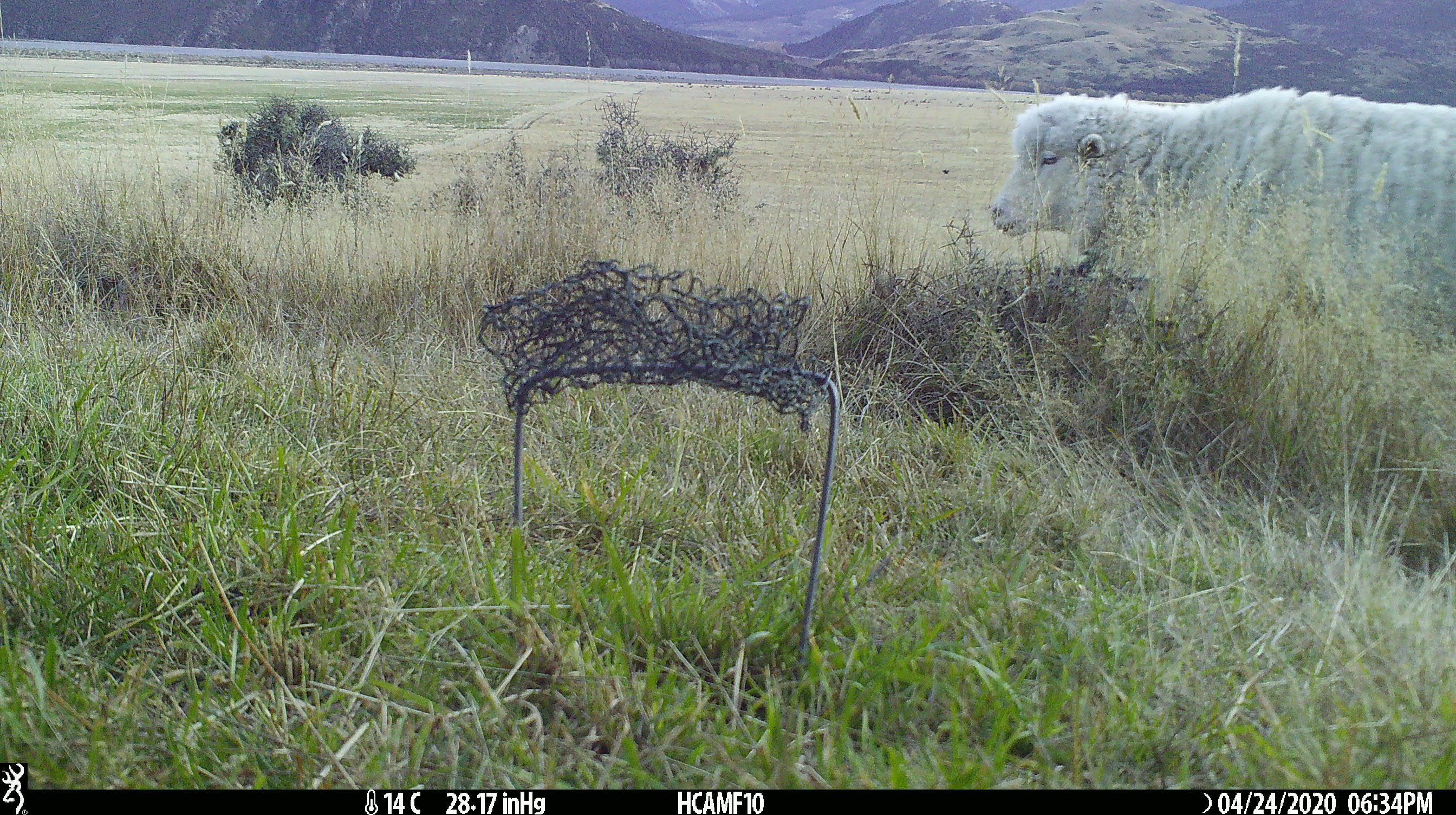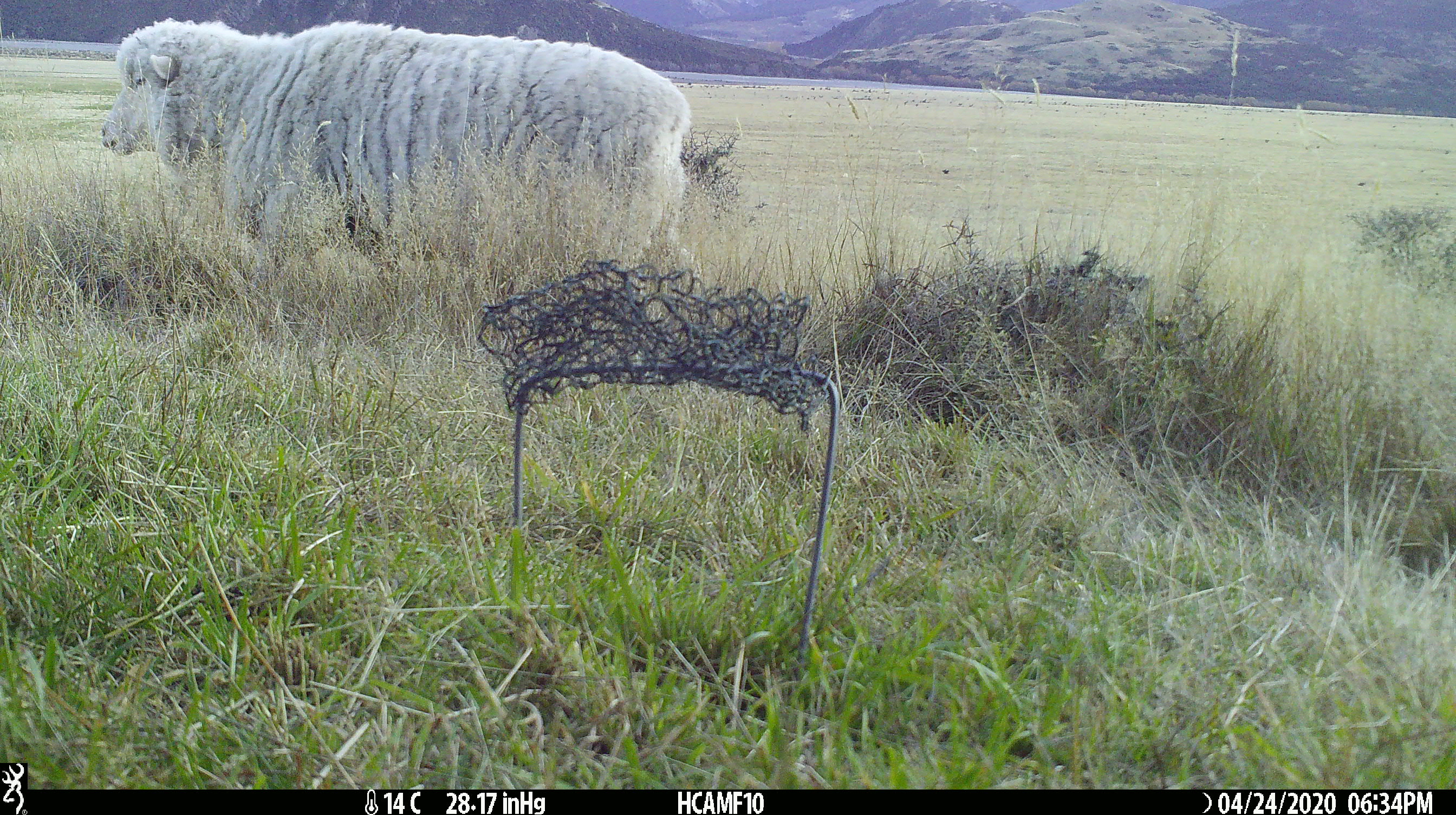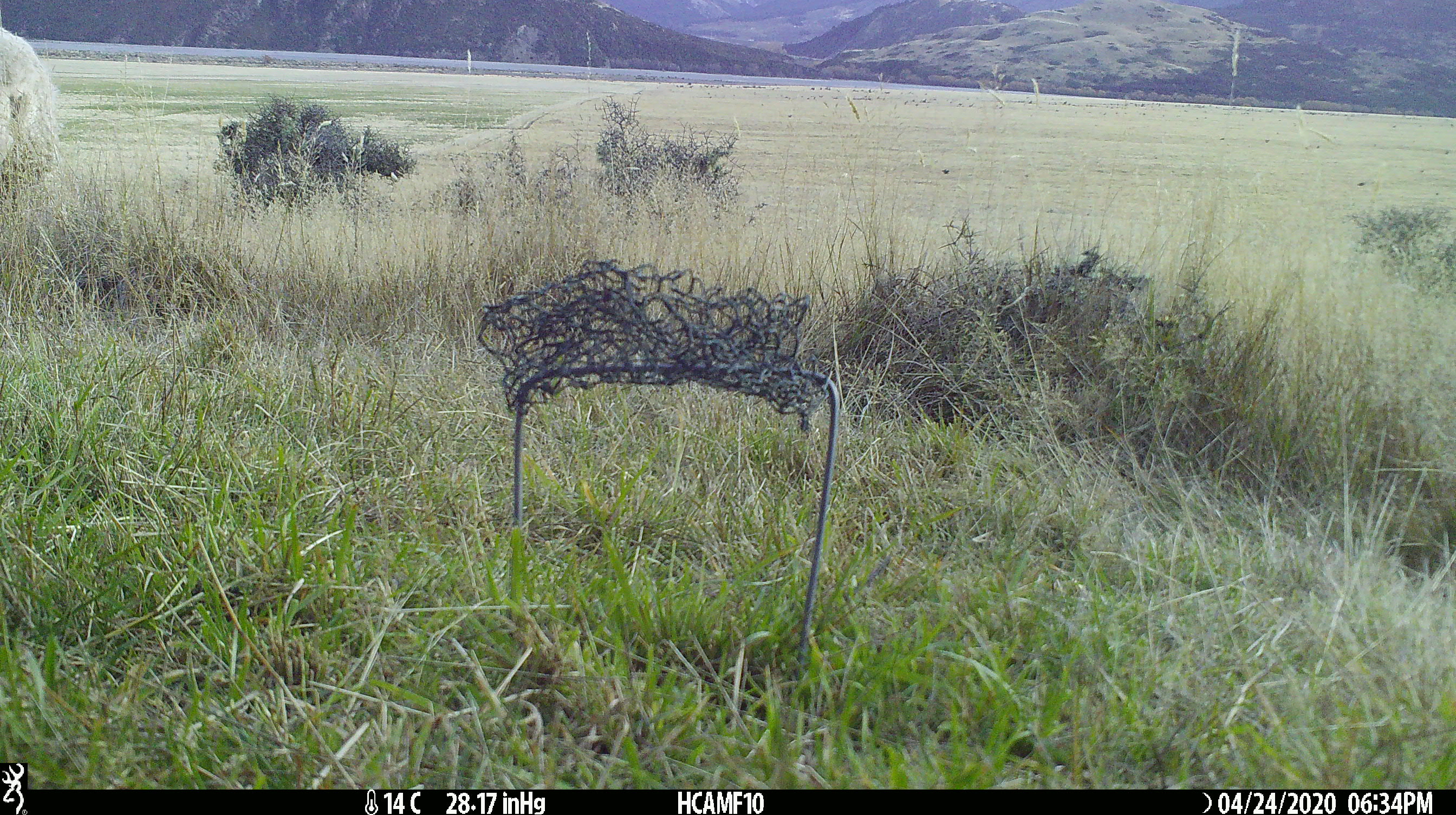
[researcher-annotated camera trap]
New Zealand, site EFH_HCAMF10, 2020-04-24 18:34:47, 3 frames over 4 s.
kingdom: Animalia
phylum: Chordata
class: Mammalia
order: Artiodactyla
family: Bovidae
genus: Ovis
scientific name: Ovis aries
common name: domestic sheep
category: sheep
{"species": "sheep (domestic sheep) (Ovis aries)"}